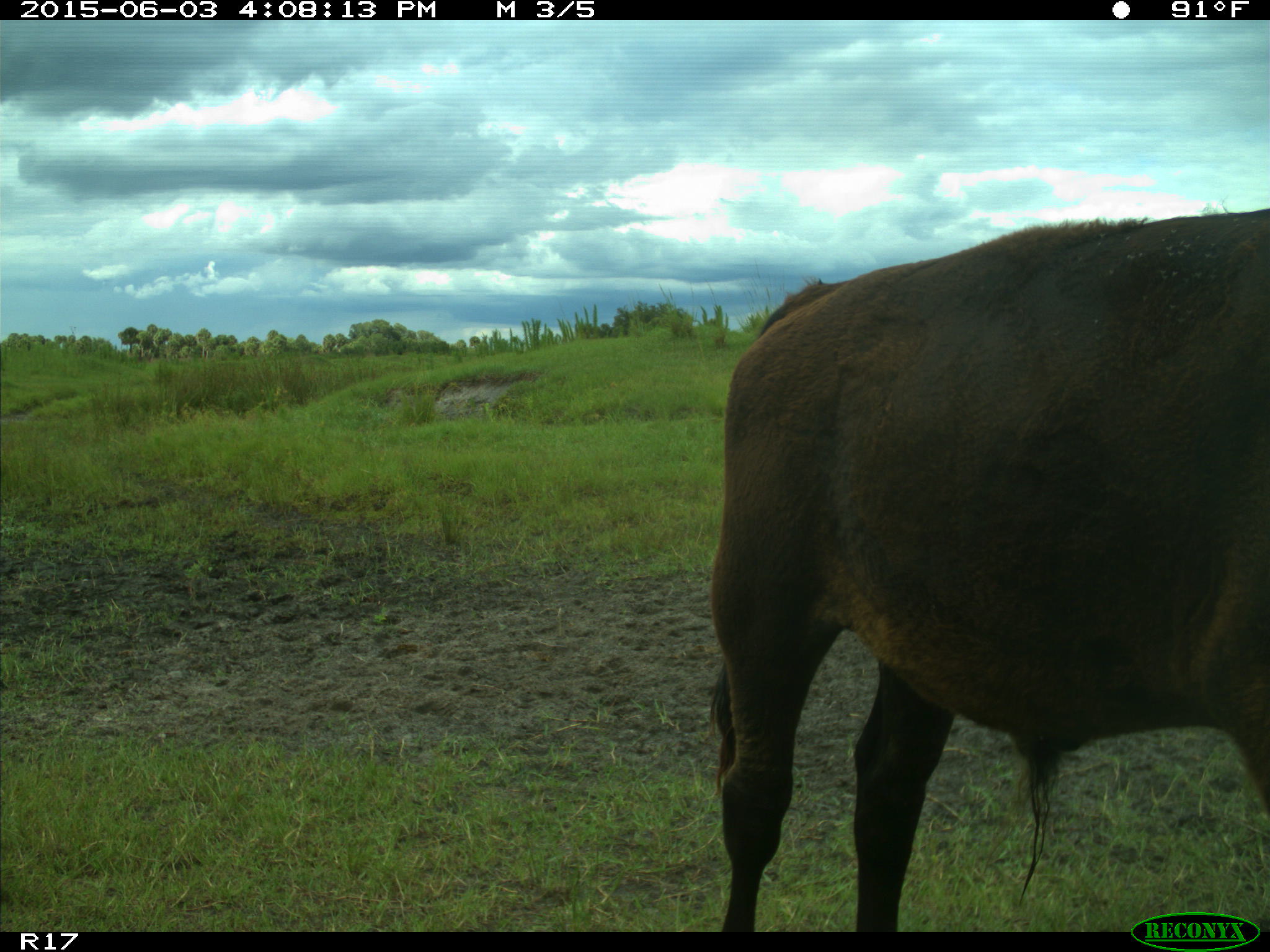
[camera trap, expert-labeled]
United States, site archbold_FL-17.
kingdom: Animalia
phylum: Chordata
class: Mammalia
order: Artiodactyla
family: Bovidae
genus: Bos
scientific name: Bos taurus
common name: domestic cow